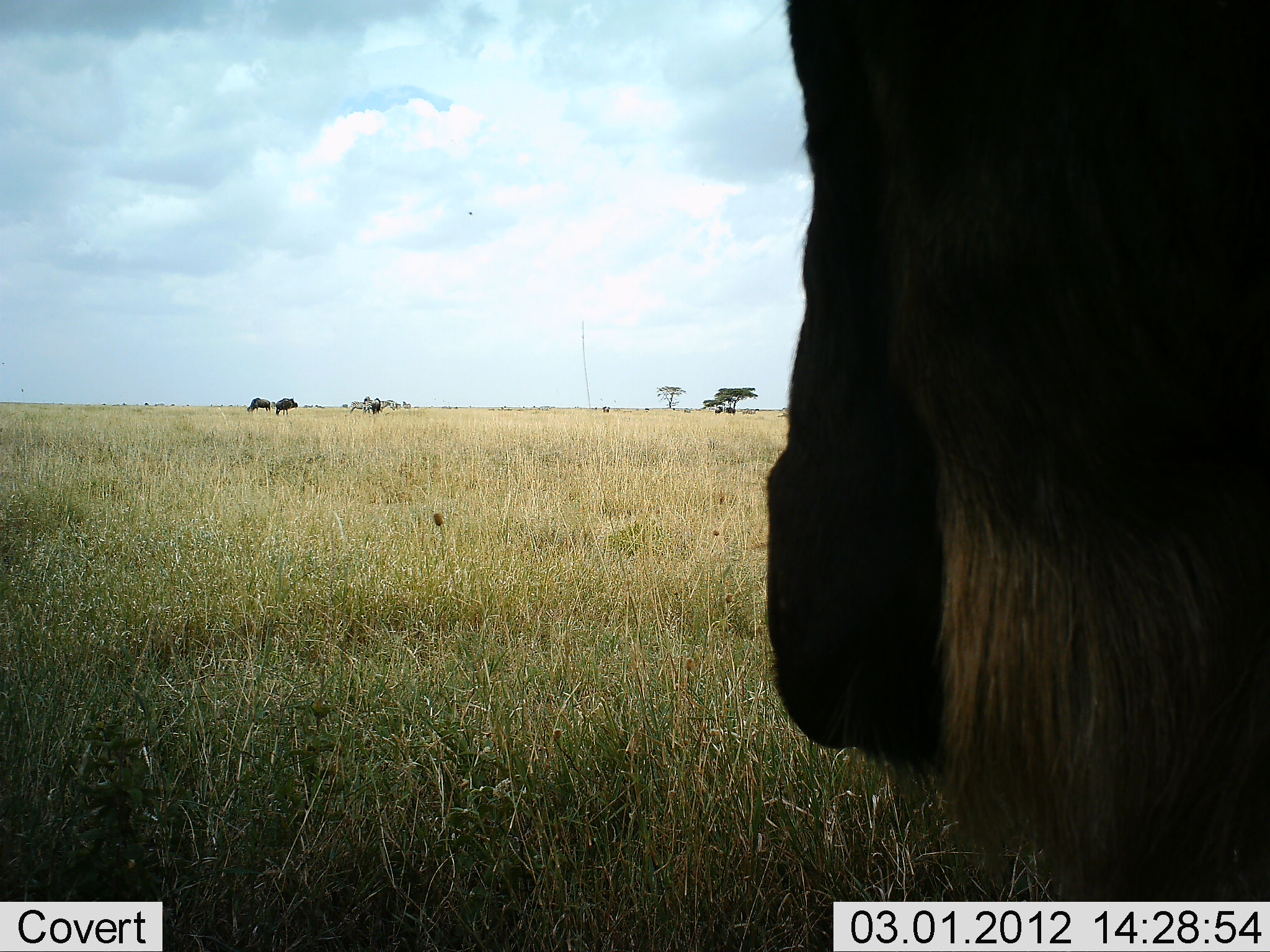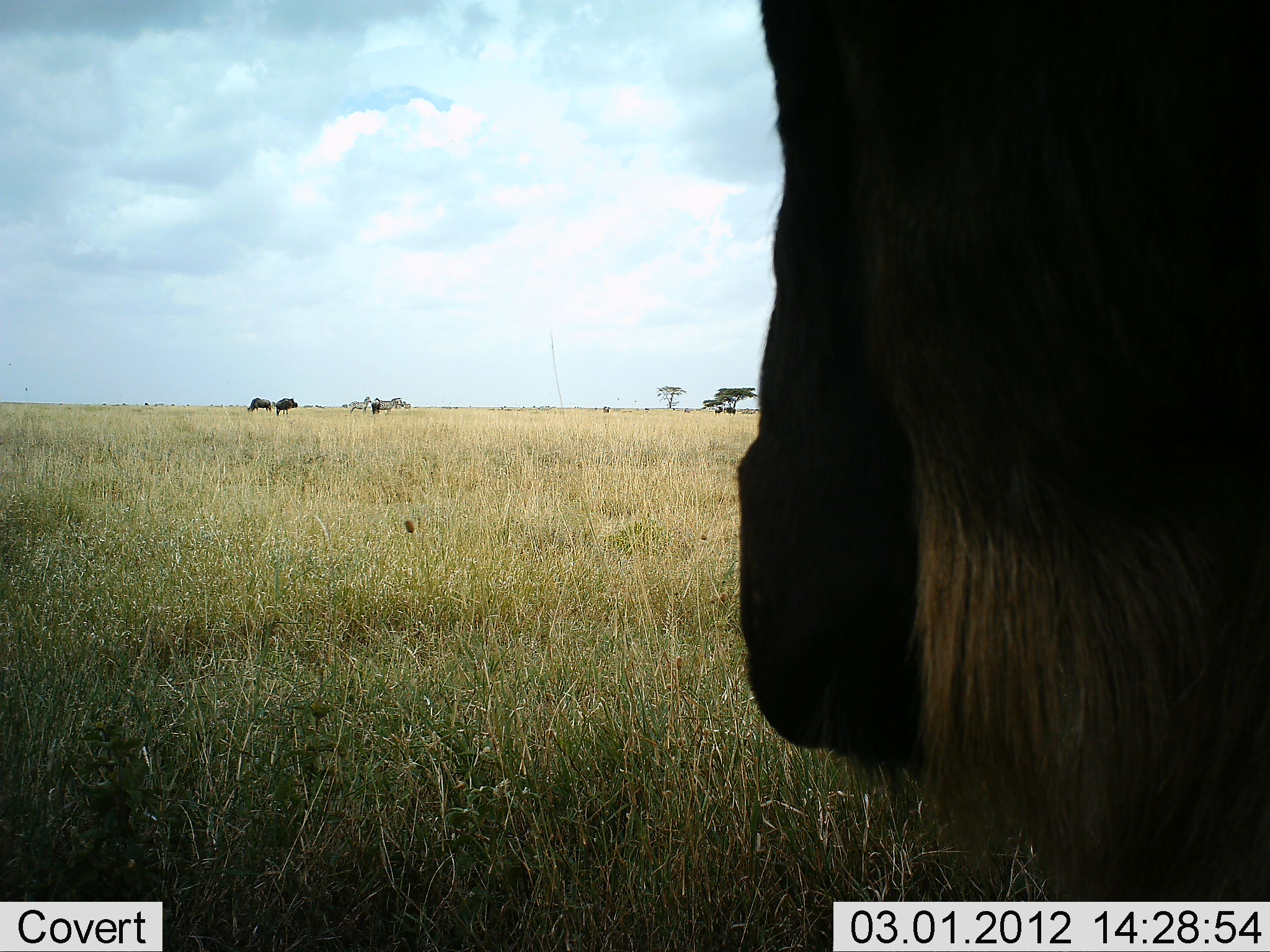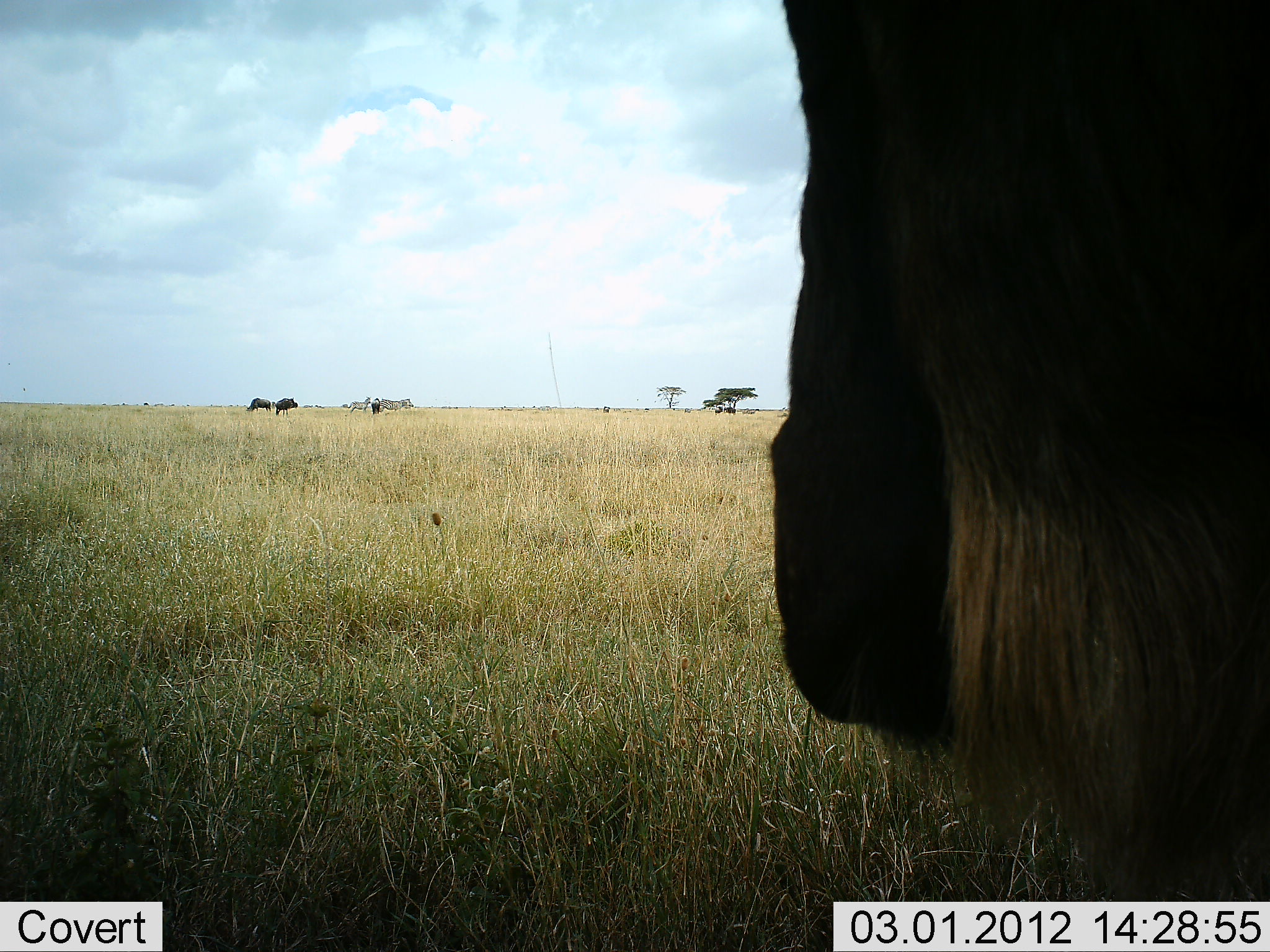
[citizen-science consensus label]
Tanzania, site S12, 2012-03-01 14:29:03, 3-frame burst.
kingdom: Animalia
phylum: Chordata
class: Mammalia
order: Artiodactyla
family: Bovidae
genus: Connochaetes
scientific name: Connochaetes taurinus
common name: blue wildebeest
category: wildebeest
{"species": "wildebeest (blue wildebeest) (Connochaetes taurinus)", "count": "4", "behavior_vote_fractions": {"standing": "85%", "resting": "15%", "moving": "23%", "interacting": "0%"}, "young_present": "0%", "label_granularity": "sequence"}